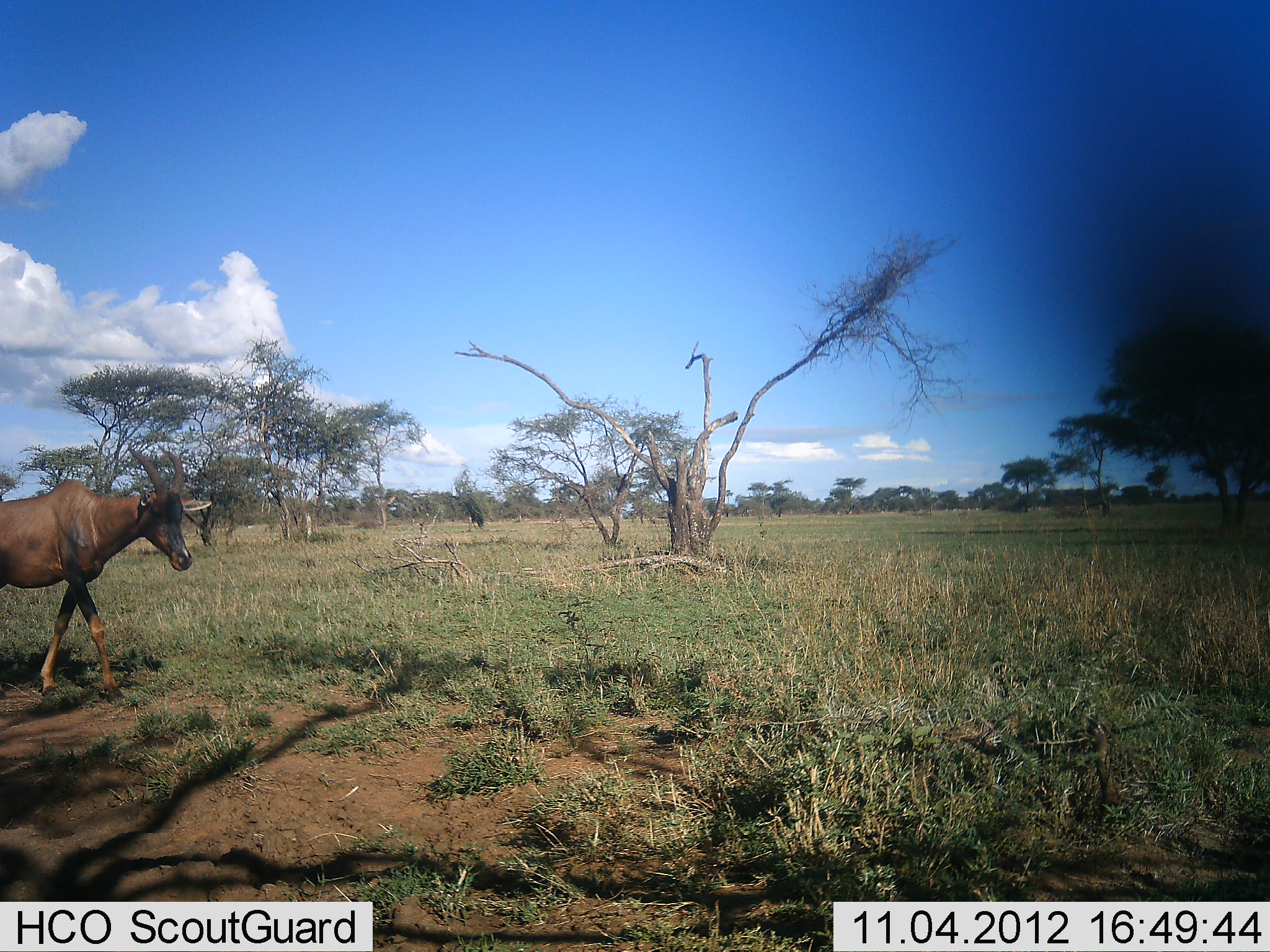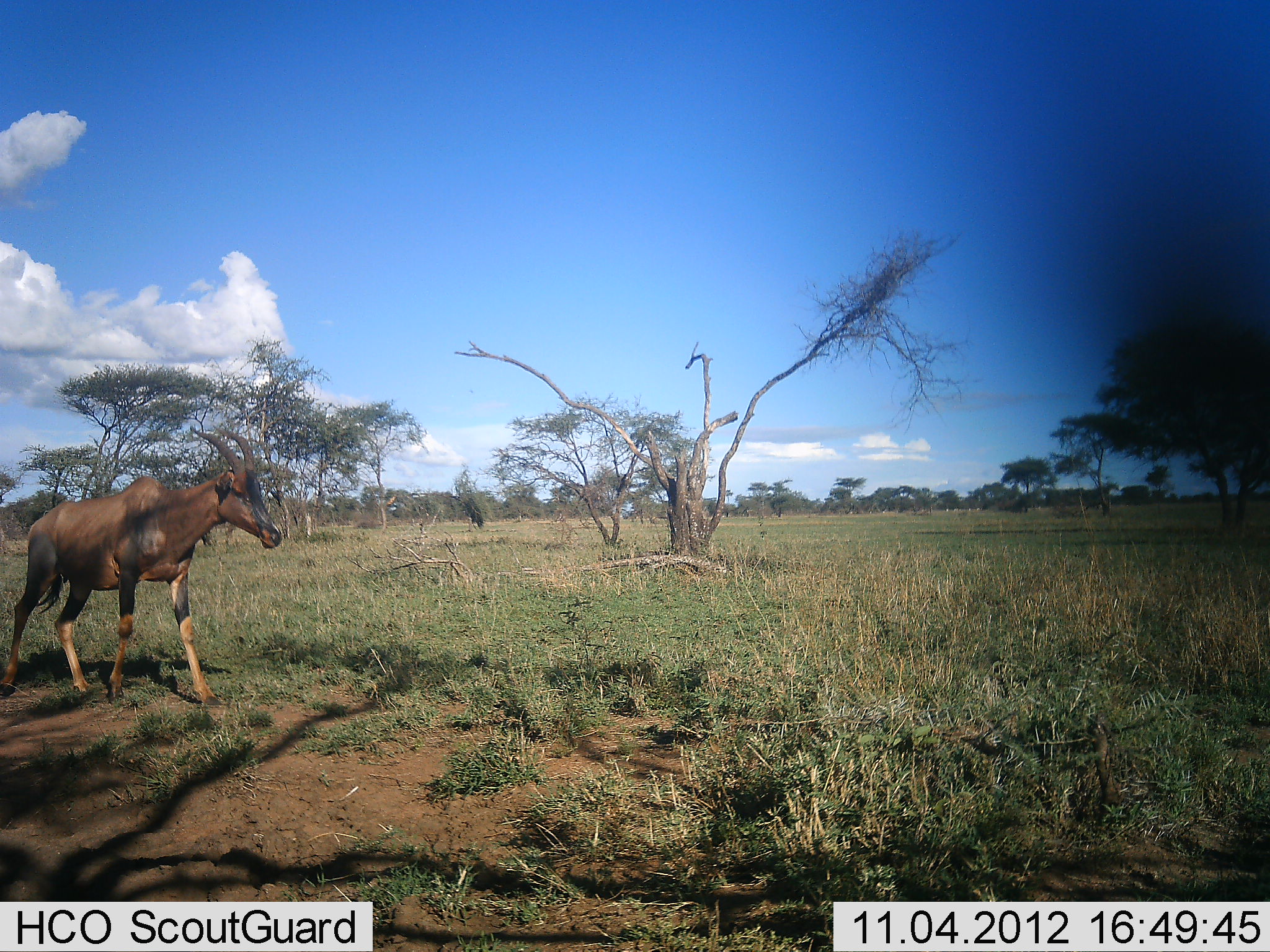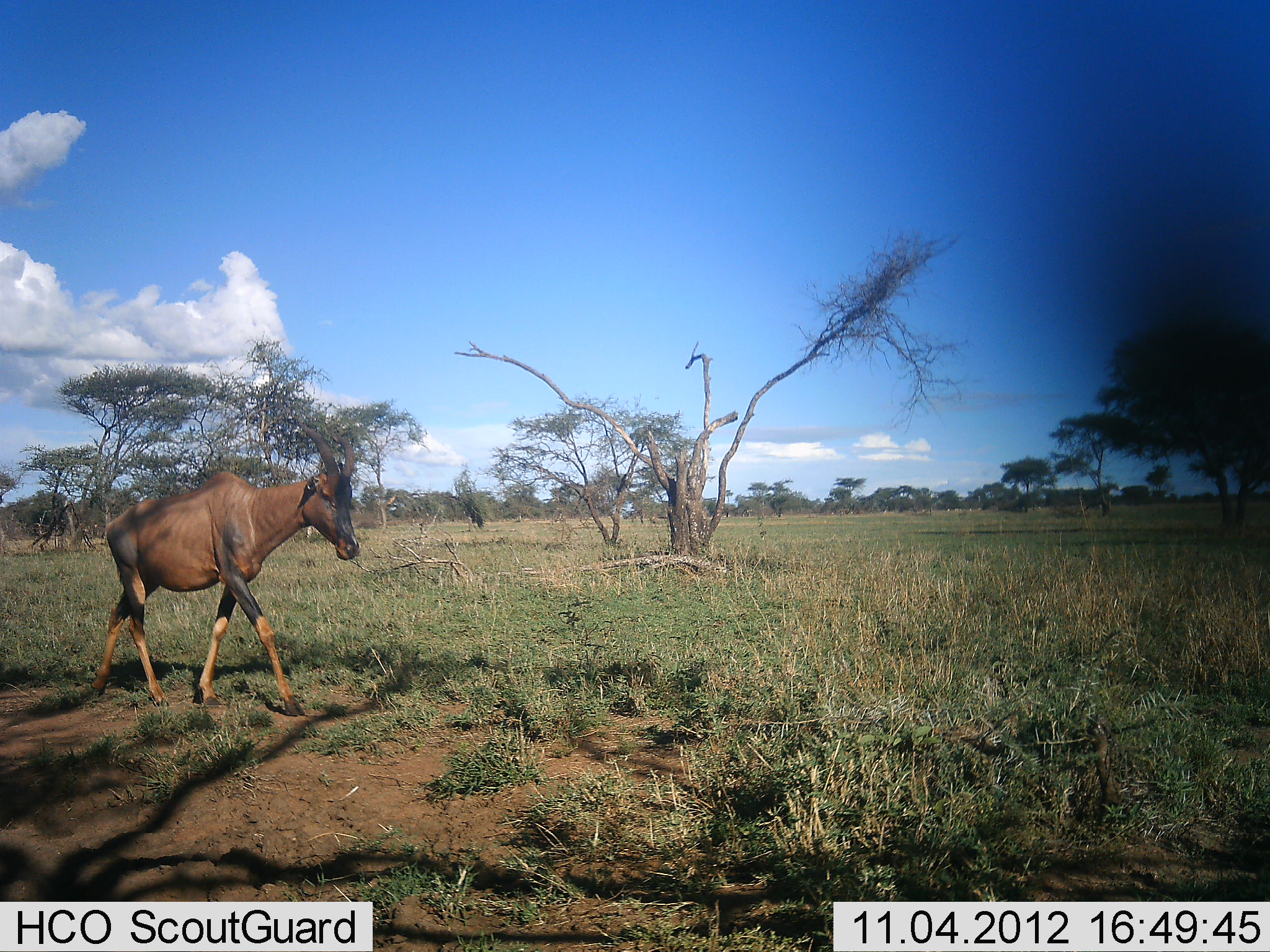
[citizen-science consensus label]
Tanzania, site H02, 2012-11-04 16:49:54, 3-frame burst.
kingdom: Animalia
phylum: Chordata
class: Mammalia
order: Artiodactyla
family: Bovidae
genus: Damaliscus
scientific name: Damaliscus lunatus jimela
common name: topi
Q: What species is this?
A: Topi (Damaliscus lunatus jimela).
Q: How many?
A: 1.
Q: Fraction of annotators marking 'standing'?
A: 0%.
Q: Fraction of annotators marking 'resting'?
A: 0%.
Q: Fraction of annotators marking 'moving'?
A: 100%.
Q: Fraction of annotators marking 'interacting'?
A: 0%.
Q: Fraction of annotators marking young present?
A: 0%.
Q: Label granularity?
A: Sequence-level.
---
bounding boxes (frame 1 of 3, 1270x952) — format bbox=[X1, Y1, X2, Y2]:
animal: bbox=[1, 441, 212, 707]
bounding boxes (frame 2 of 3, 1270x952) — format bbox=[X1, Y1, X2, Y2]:
animal: bbox=[1, 423, 282, 707]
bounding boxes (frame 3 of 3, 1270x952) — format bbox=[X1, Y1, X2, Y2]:
animal: bbox=[86, 415, 360, 715]